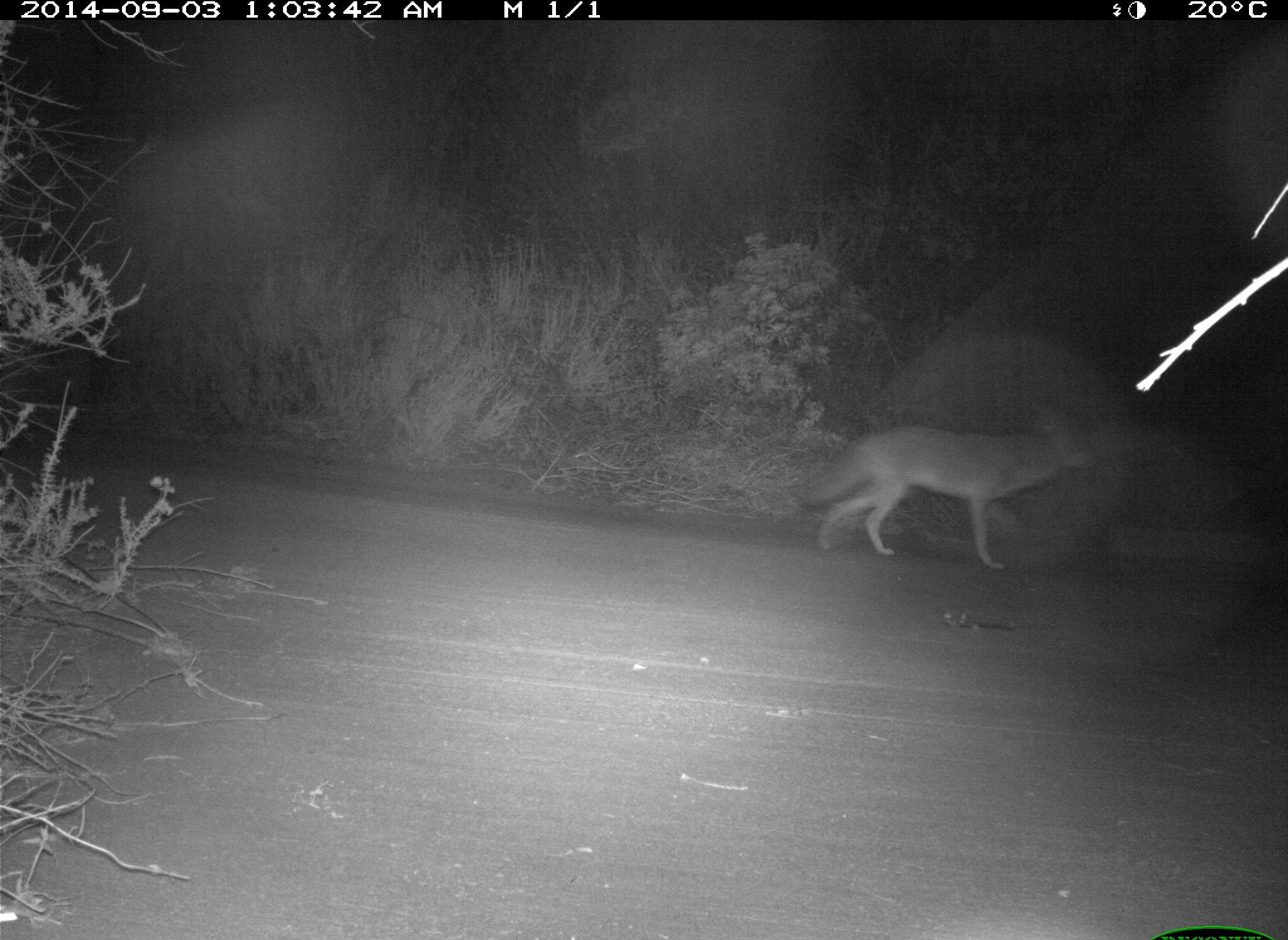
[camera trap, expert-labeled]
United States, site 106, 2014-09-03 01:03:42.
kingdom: Animalia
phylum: Chordata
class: Mammalia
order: Carnivora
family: Canidae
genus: Canis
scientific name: Canis latrans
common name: coyote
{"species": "coyote (Canis latrans)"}